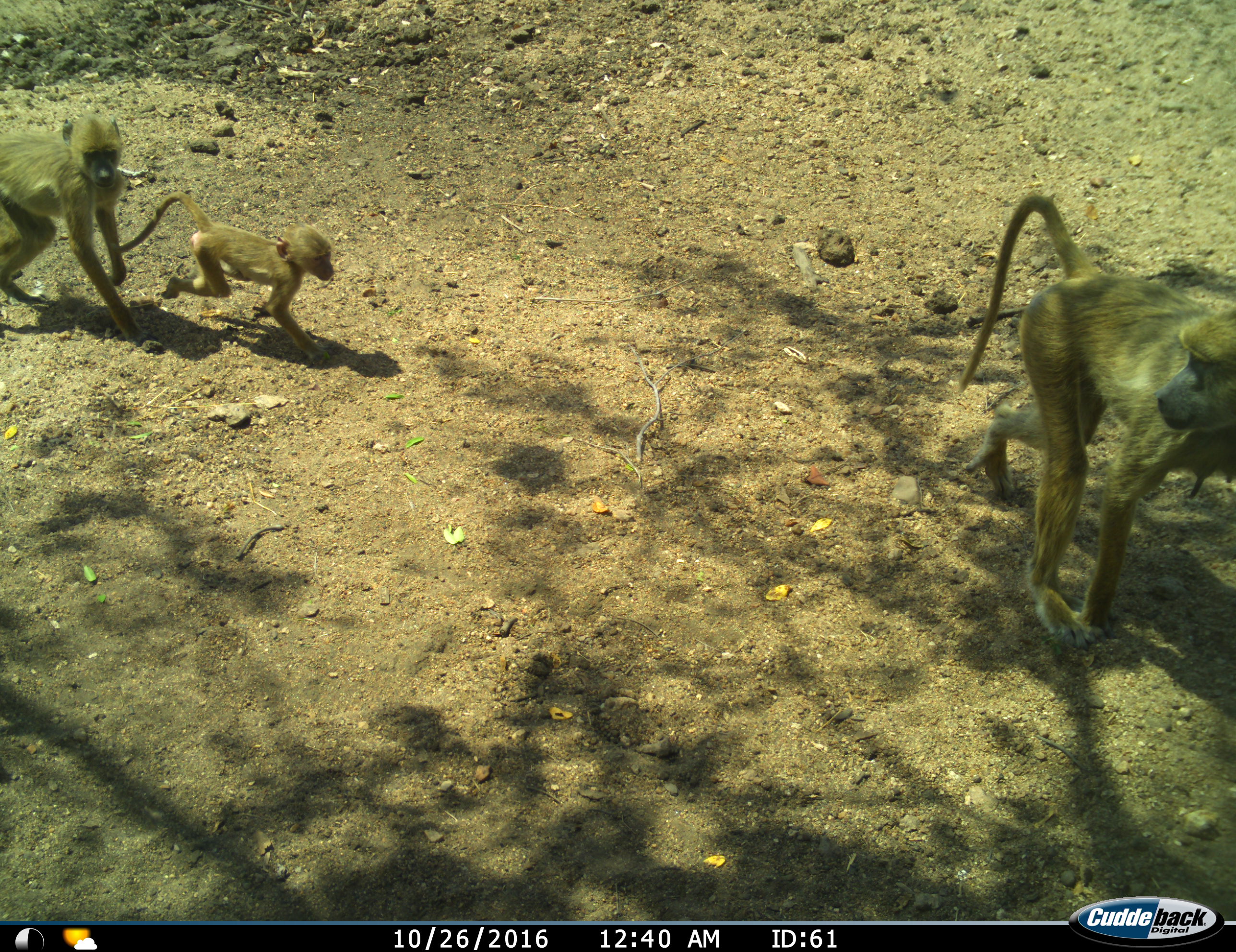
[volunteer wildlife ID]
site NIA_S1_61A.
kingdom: Animalia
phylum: Chordata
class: Mammalia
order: Primates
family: Cercopithecidae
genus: Papio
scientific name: Papio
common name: baboon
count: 3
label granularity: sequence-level